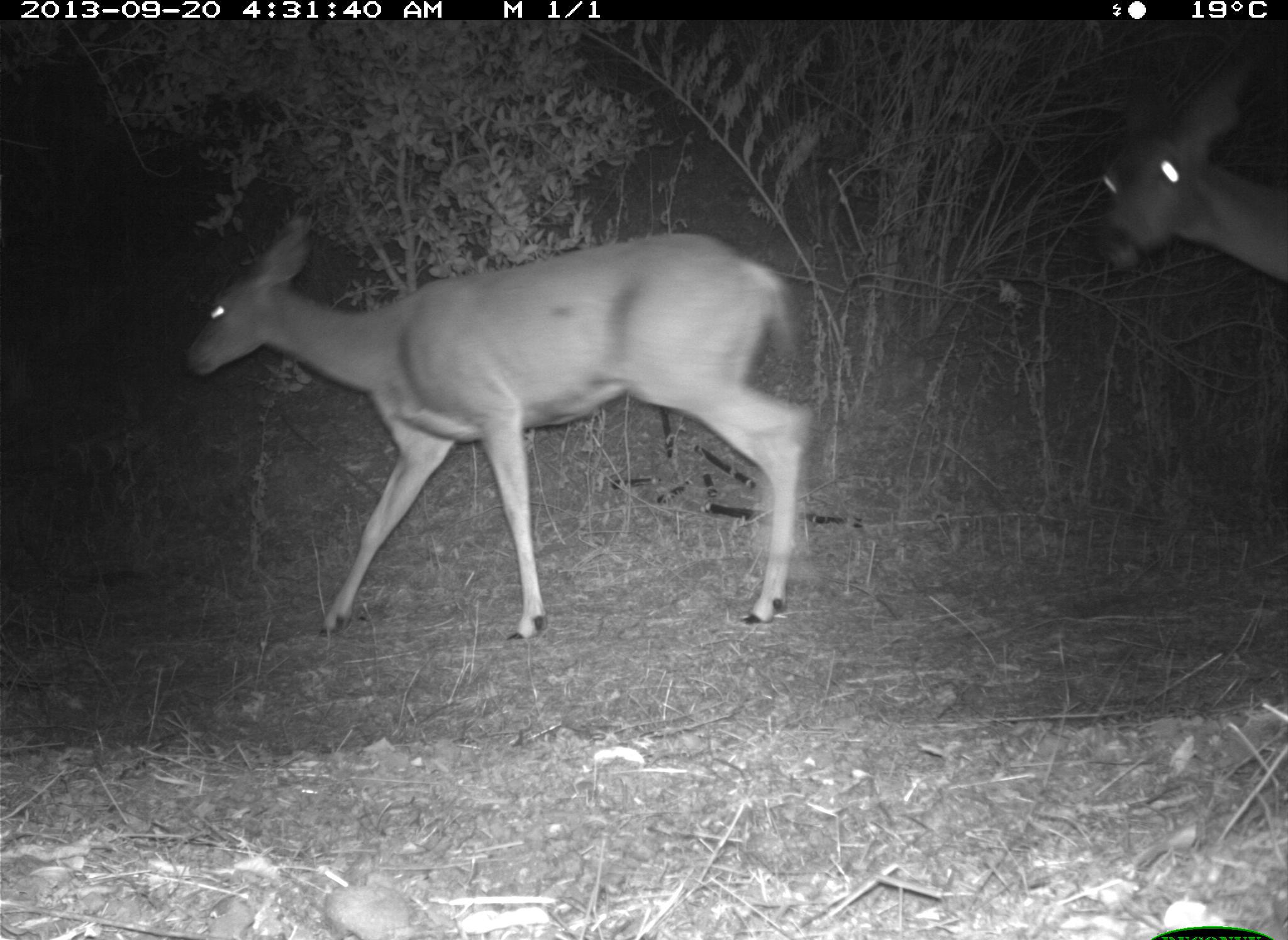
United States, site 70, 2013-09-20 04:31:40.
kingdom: Animalia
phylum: Chordata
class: Mammalia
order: Artiodactyla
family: Cervidae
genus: Odocoileus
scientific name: Odocoileus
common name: deer